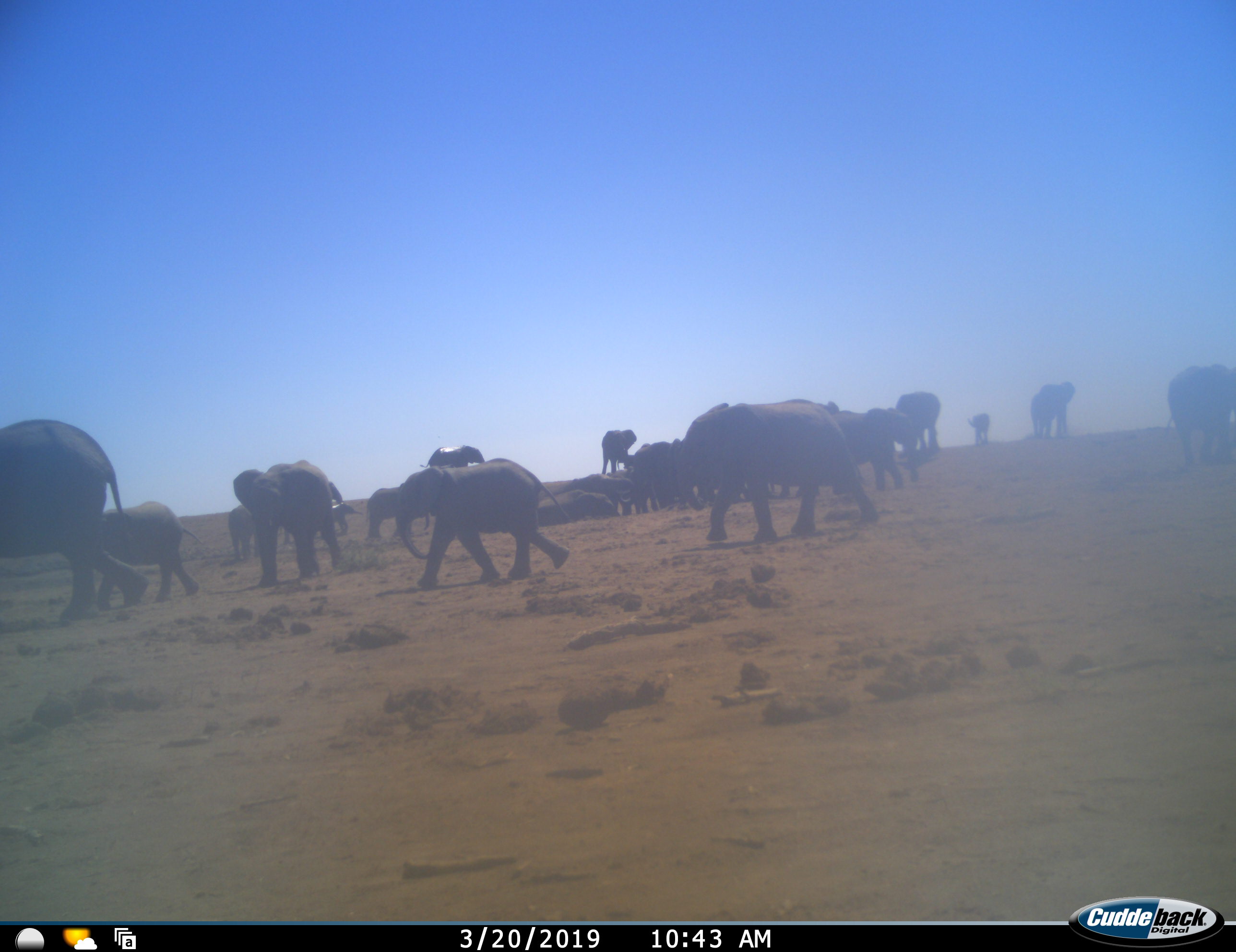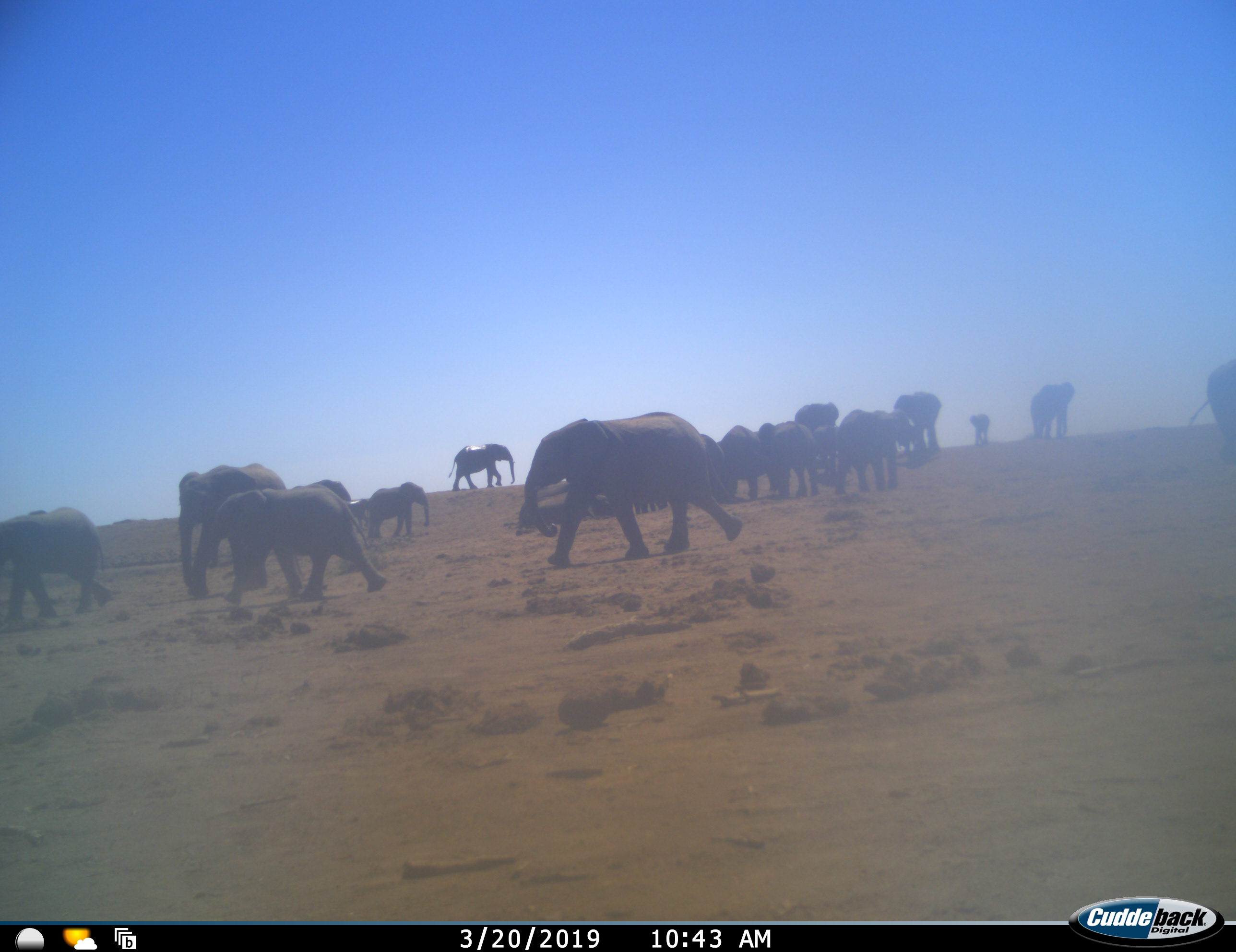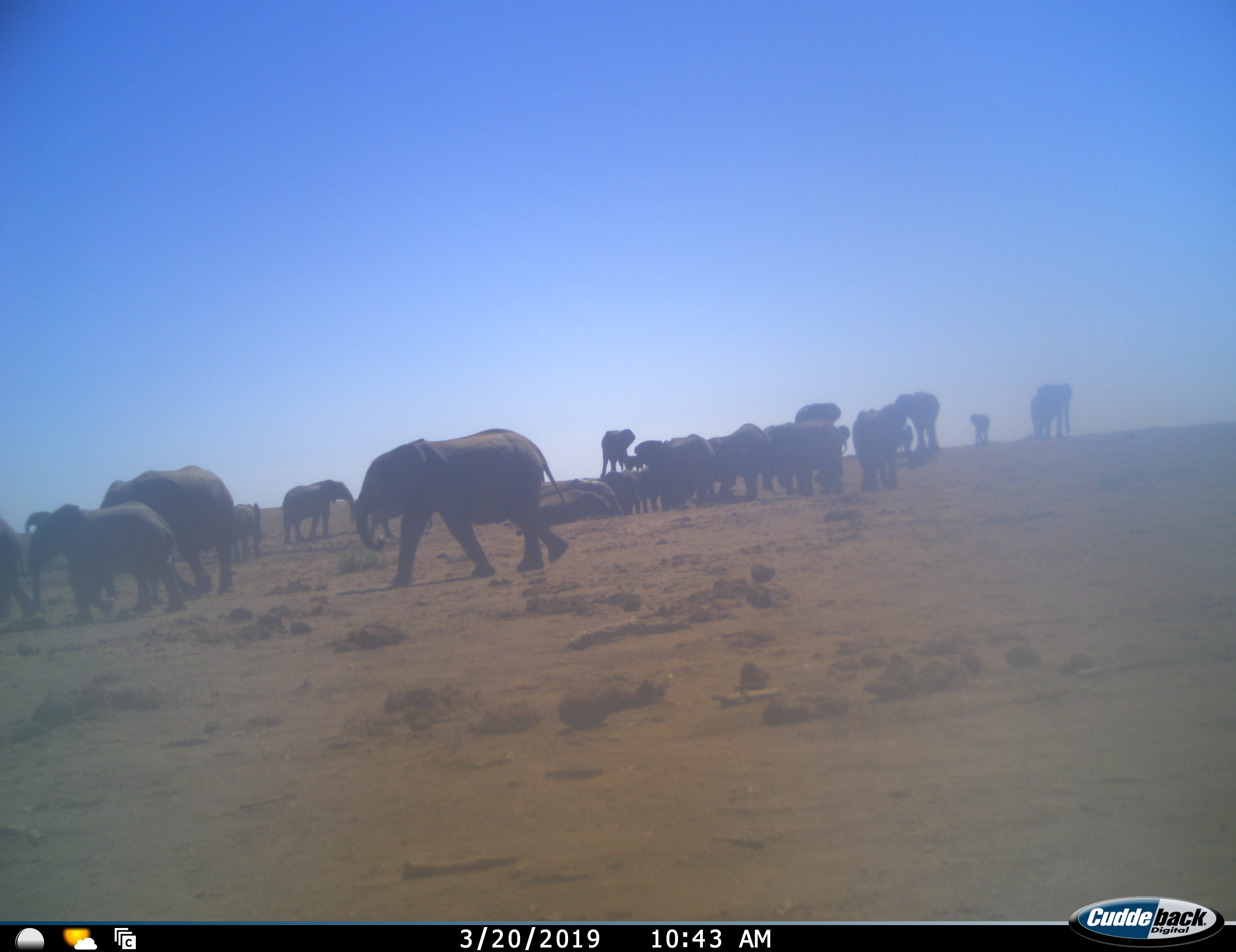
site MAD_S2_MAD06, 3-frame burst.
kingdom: Animalia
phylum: Chordata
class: Mammalia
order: Proboscidea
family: Elephantidae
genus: Loxodonta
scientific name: Loxodonta africana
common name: african bush elephant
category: elephant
Elephant (african bush elephant) (Loxodonta africana), count 11-50. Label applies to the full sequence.